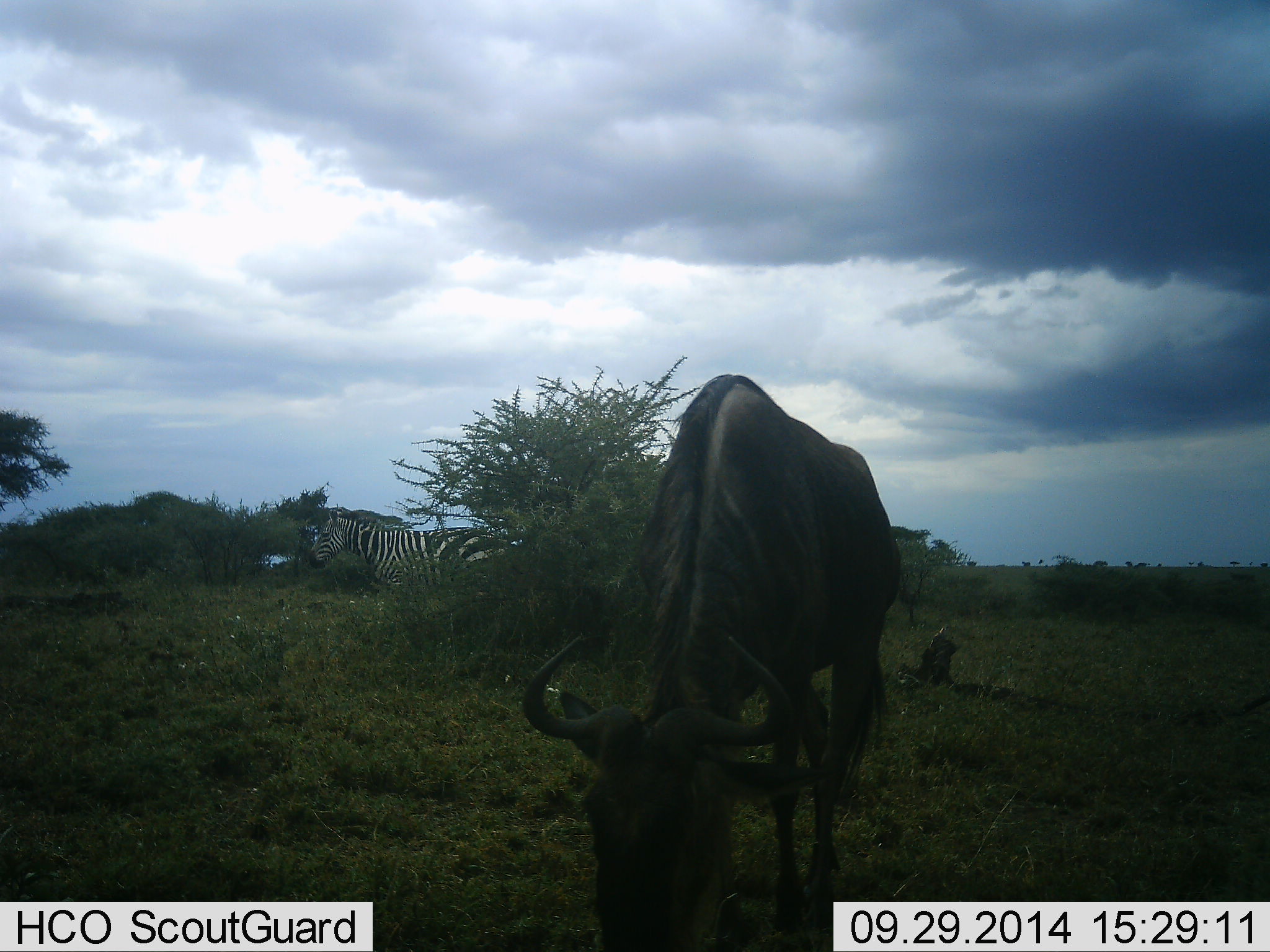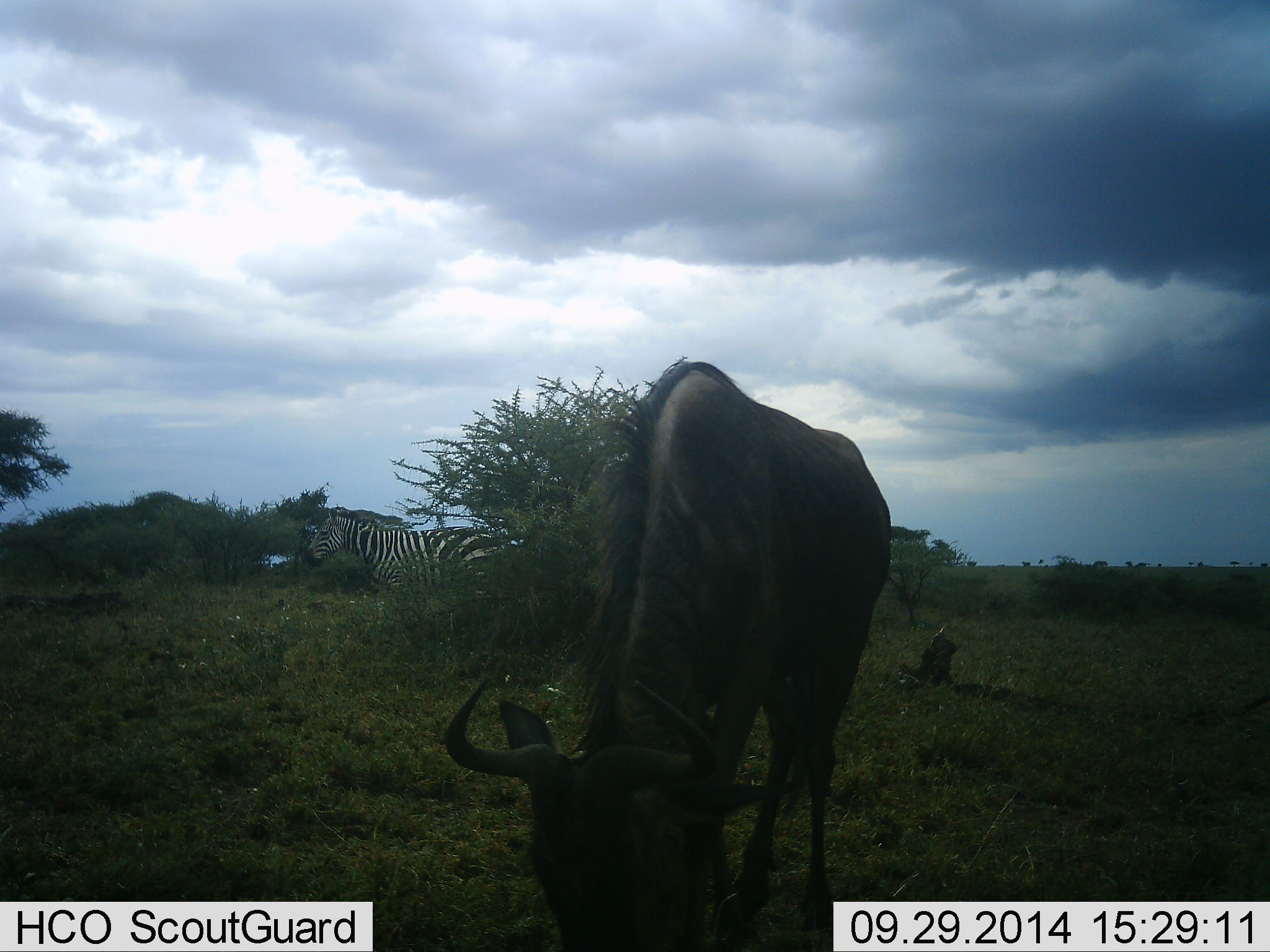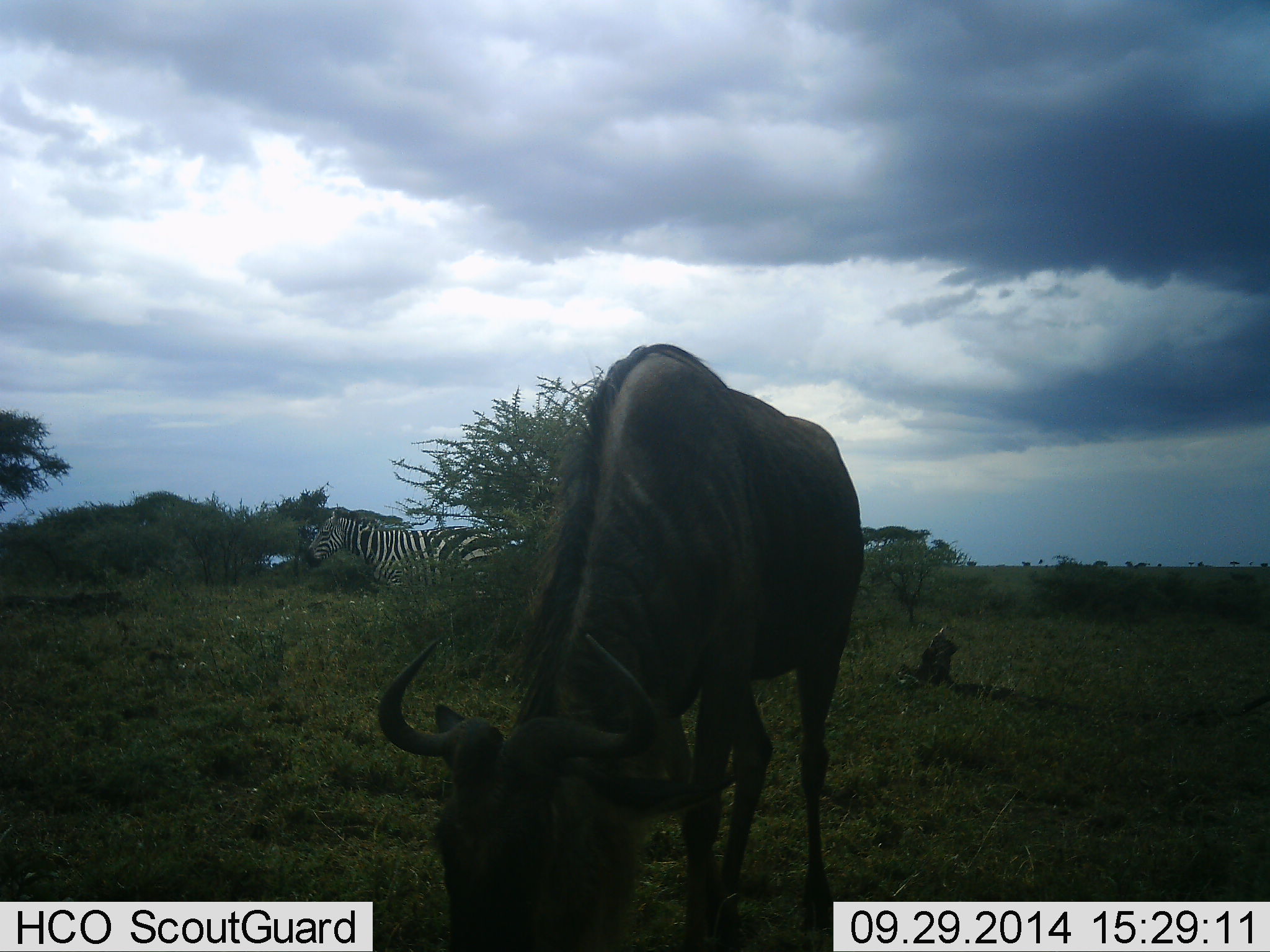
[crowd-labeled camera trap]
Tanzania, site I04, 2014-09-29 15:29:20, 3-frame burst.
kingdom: Animalia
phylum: Chordata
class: Mammalia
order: Artiodactyla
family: Bovidae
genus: Connochaetes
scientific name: Connochaetes taurinus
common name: blue wildebeest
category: wildebeest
Wildebeest (blue wildebeest) (Connochaetes taurinus), count 1. Behavior (volunteer vote fractions): standing 18%, resting 0%, moving 36%, interacting 0%. Young present (vote fraction): 0%. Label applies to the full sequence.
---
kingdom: Animalia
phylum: Chordata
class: Mammalia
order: Perissodactyla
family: Equidae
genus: Equus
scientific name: Equus quagga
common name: plains zebra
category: zebra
Zebra (plains zebra) (Equus quagga), count 1. Behavior (volunteer vote fractions): standing 90%, resting 10%, moving 0%, interacting 0%. Young present (vote fraction): 0%. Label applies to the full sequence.